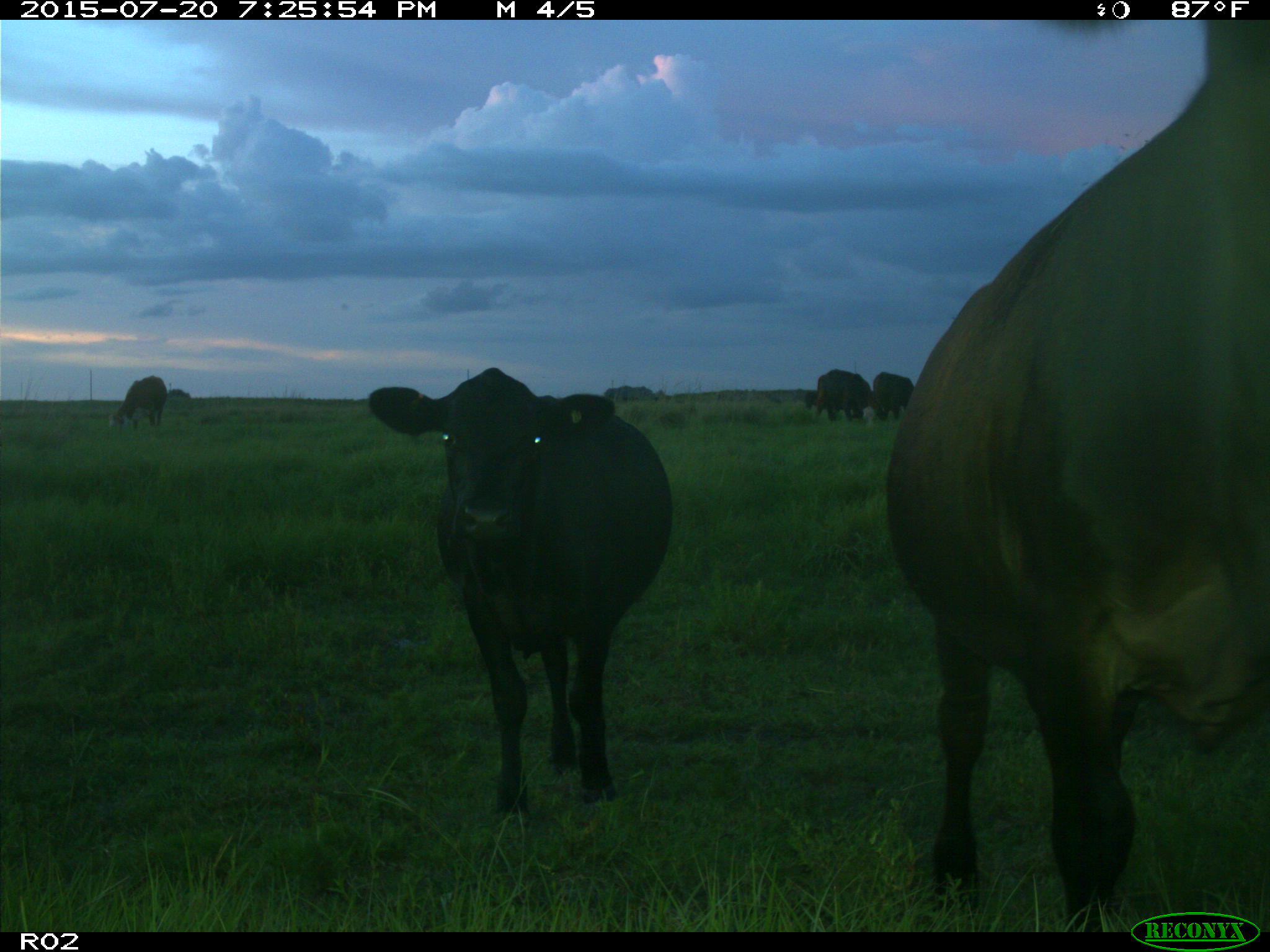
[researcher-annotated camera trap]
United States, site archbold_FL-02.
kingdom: Animalia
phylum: Chordata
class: Mammalia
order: Artiodactyla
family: Bovidae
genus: Bos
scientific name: Bos taurus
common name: domestic cow